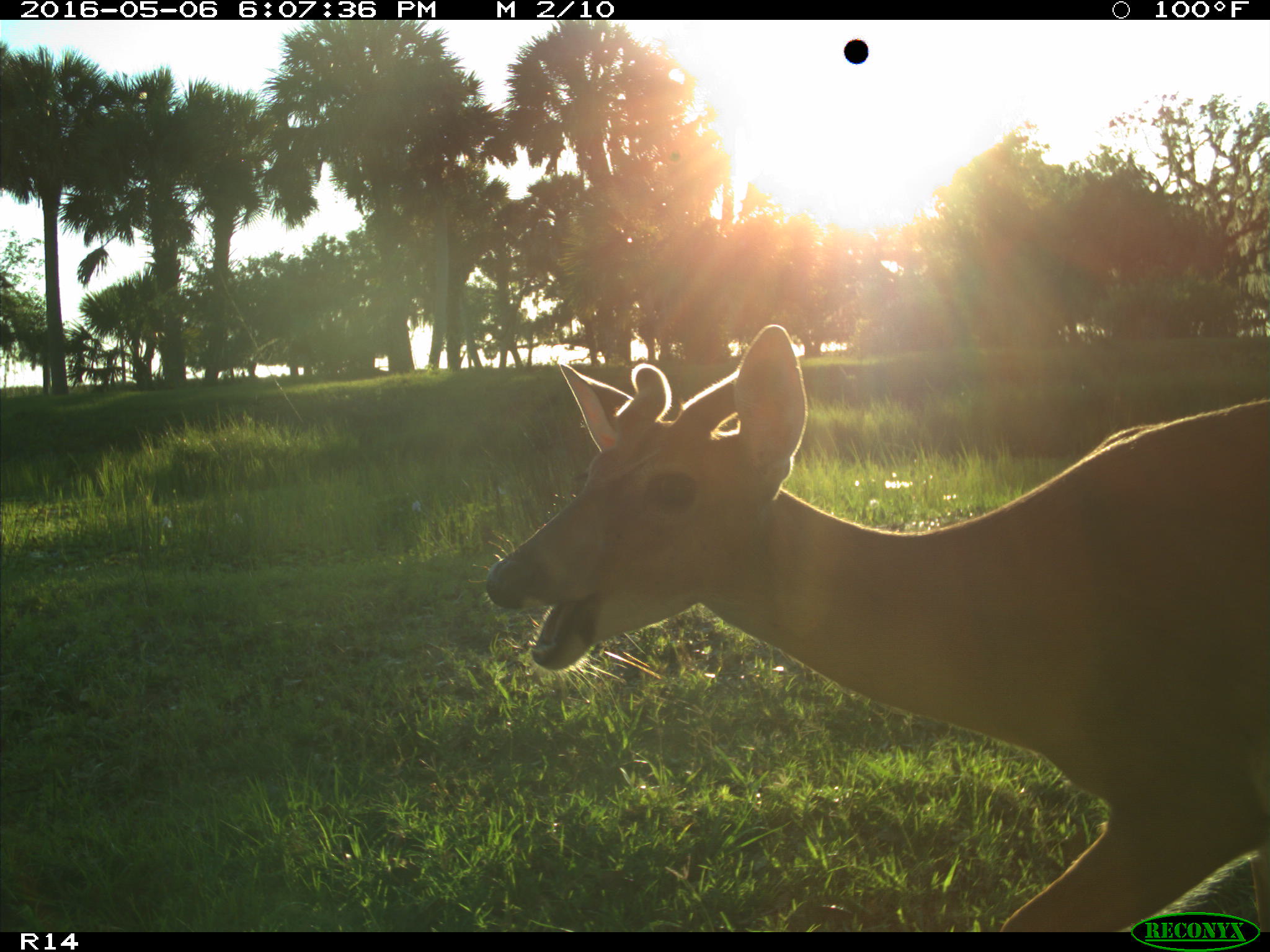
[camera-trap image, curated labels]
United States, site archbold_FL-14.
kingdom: Animalia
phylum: Chordata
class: Mammalia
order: Artiodactyla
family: Cervidae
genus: Odocoileus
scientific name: Odocoileus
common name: deer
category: unidentified deer